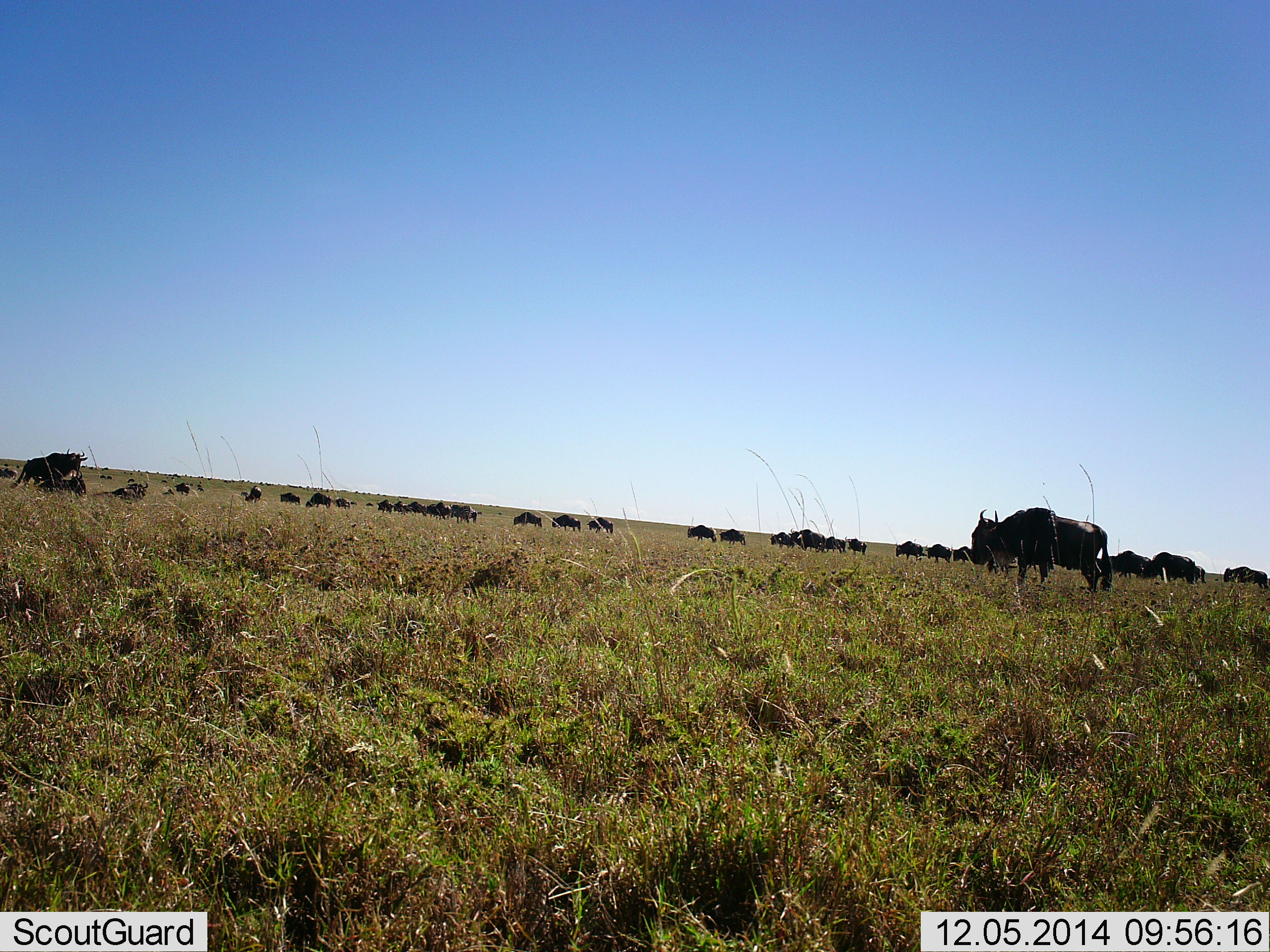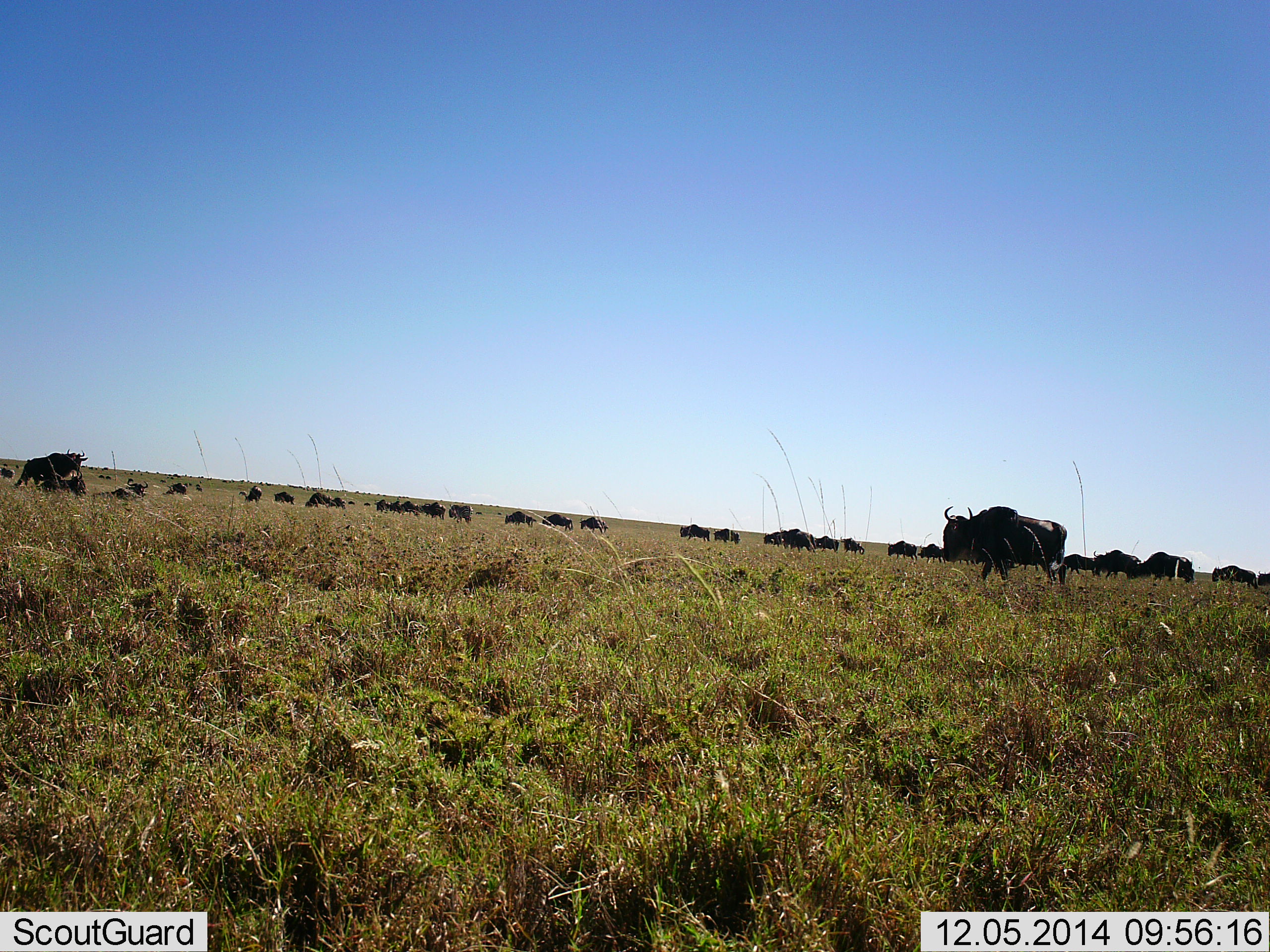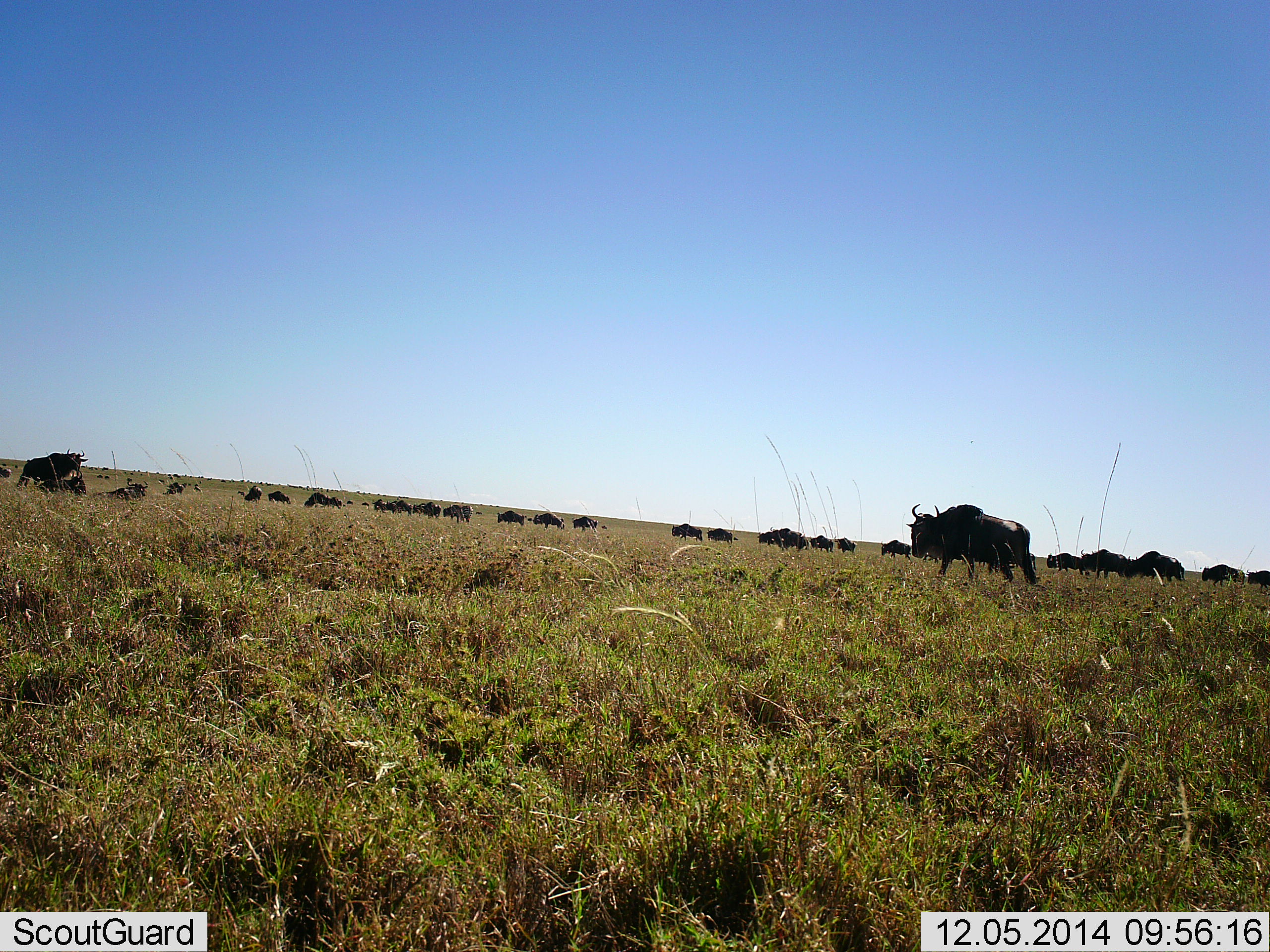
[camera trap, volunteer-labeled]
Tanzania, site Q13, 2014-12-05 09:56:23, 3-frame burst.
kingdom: Animalia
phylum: Chordata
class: Mammalia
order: Artiodactyla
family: Bovidae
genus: Connochaetes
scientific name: Connochaetes taurinus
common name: blue wildebeest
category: wildebeest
Wildebeest (blue wildebeest) (Connochaetes taurinus), count 11-50. Behavior (volunteer vote fractions): standing 20%, resting 30%, moving 100%, interacting 0%. Young present (vote fraction): 0%. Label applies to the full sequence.